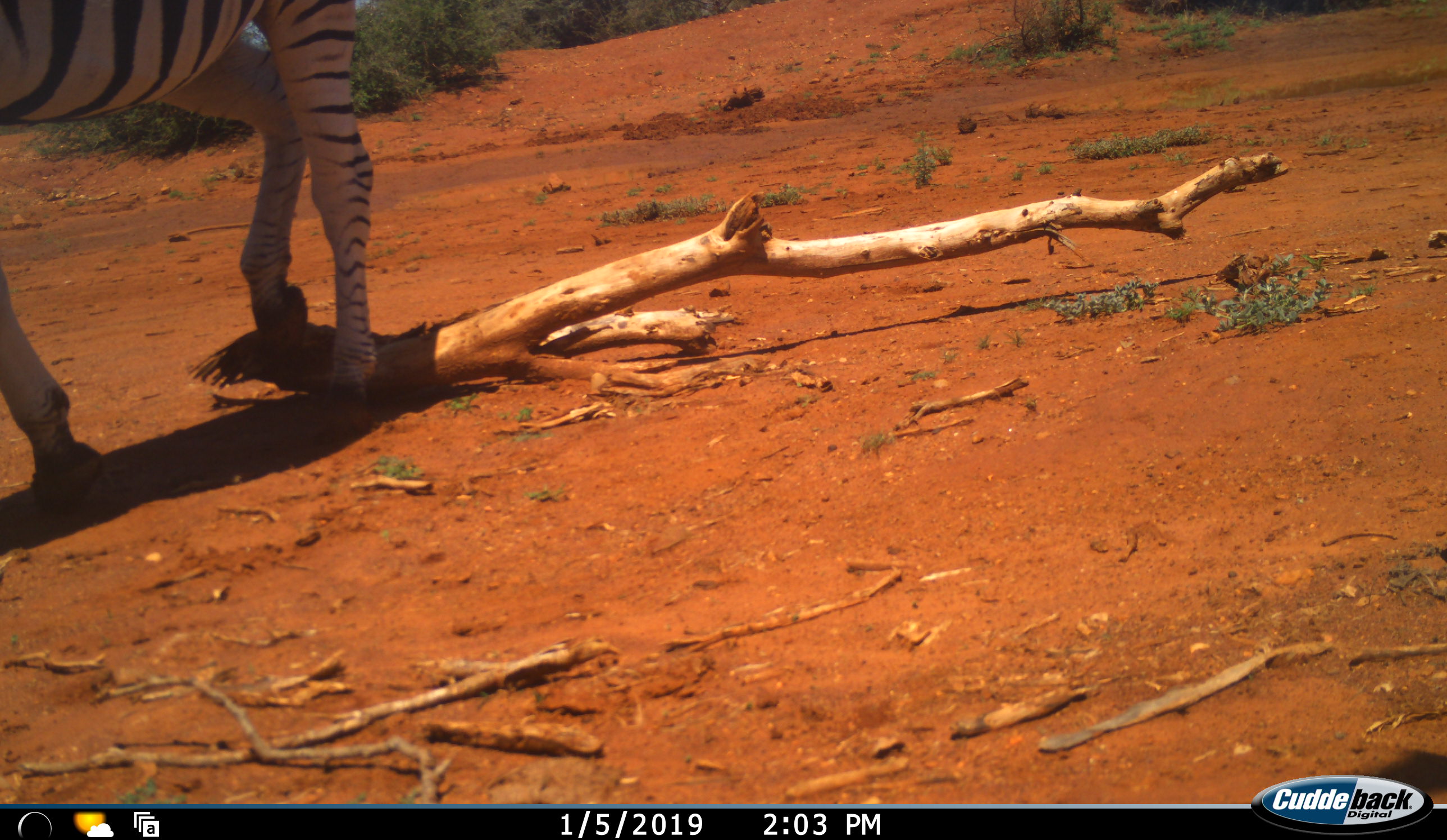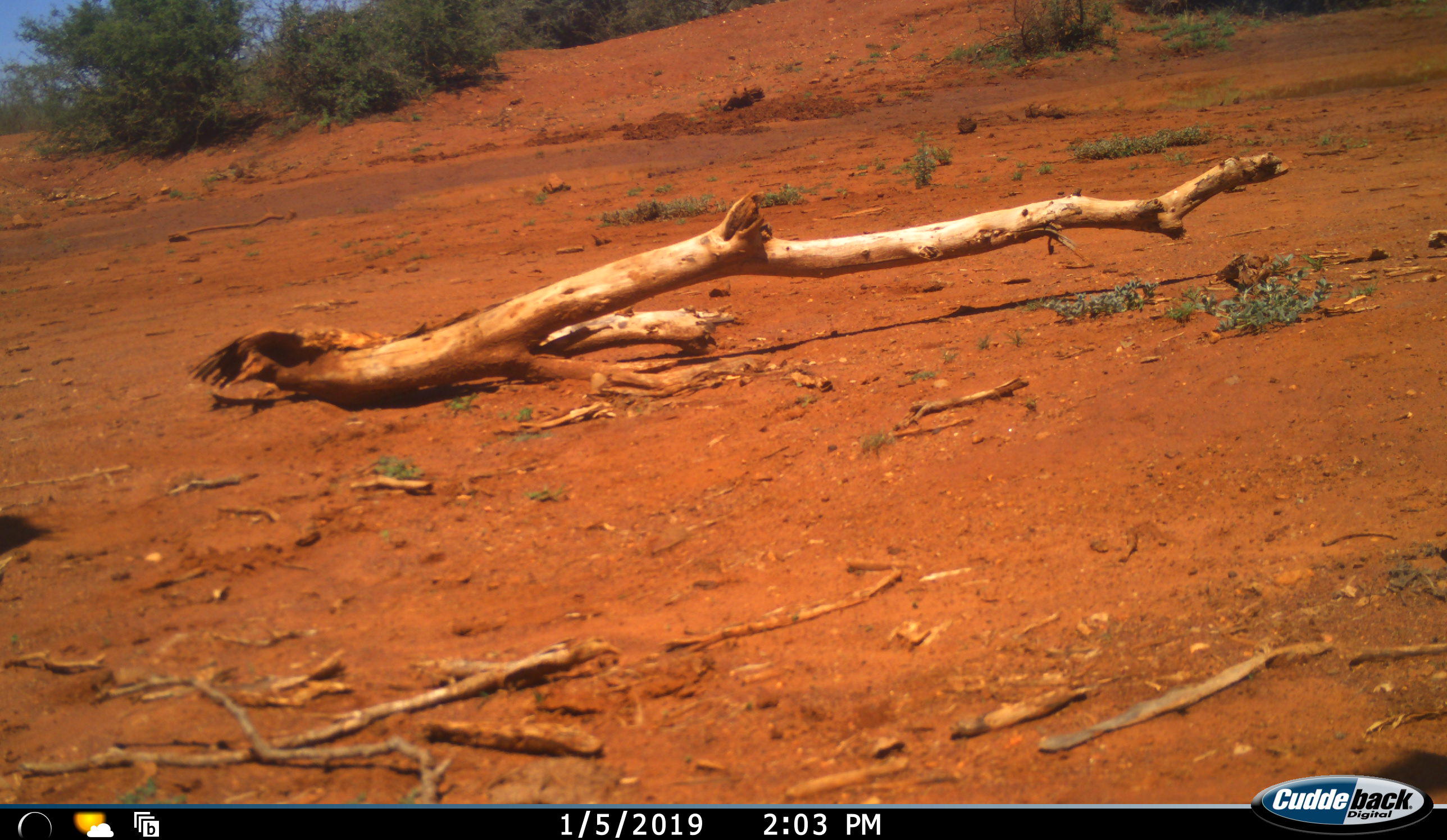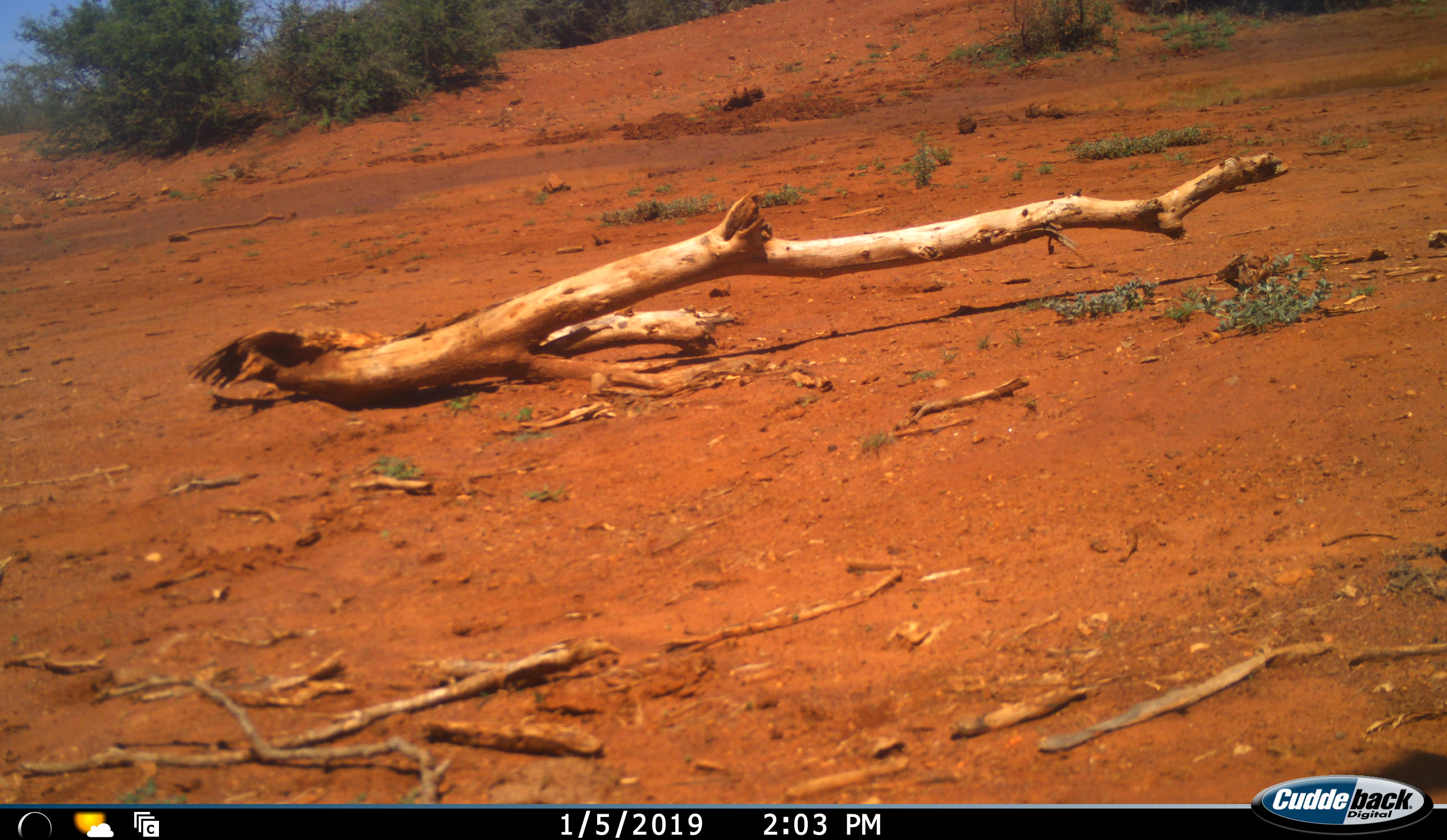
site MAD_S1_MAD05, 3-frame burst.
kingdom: Animalia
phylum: Chordata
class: Mammalia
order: Perissodactyla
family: Equidae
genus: Equus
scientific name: Equus quagga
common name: plains zebra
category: zebraplains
Zebraplains (plains zebra) (Equus quagga), count 1. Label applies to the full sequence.